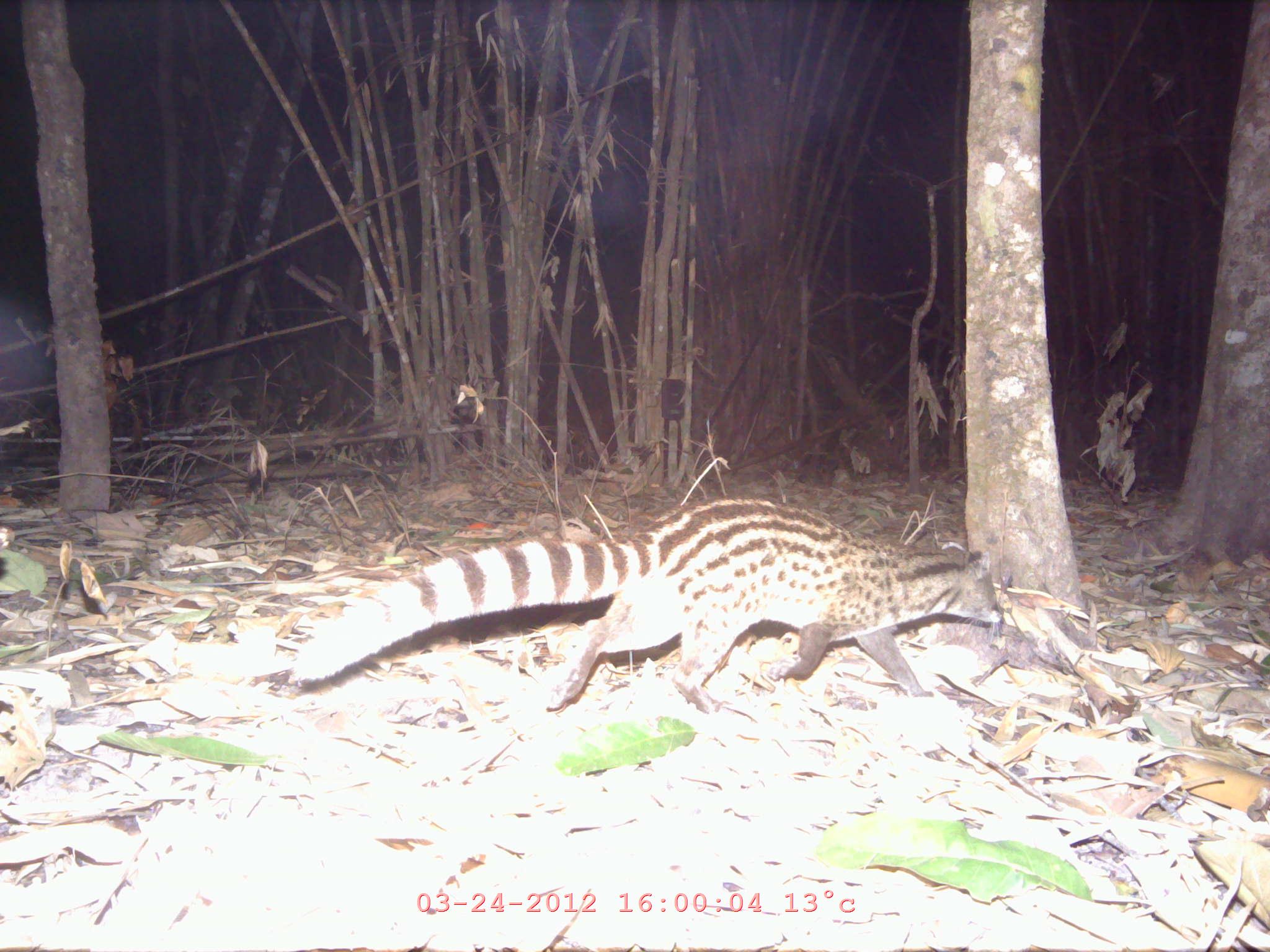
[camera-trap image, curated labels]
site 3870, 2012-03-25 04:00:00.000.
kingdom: Animalia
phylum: Chordata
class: Mammalia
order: Carnivora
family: Viverridae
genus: Viverricula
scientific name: Viverricula indica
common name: small indian civet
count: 1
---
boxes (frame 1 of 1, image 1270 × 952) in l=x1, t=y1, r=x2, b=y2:
viverricula indica: l=291, t=494, r=1001, b=713